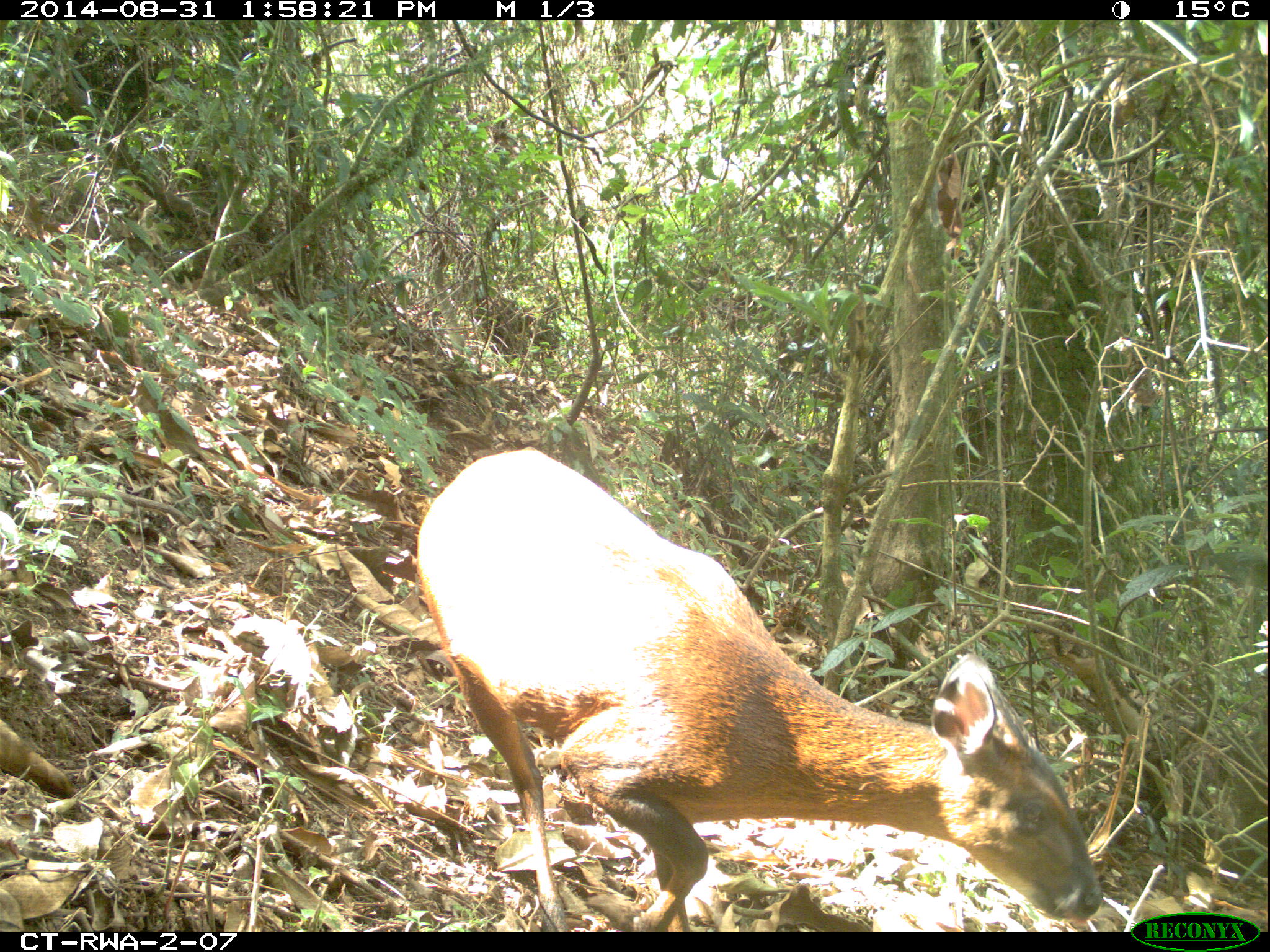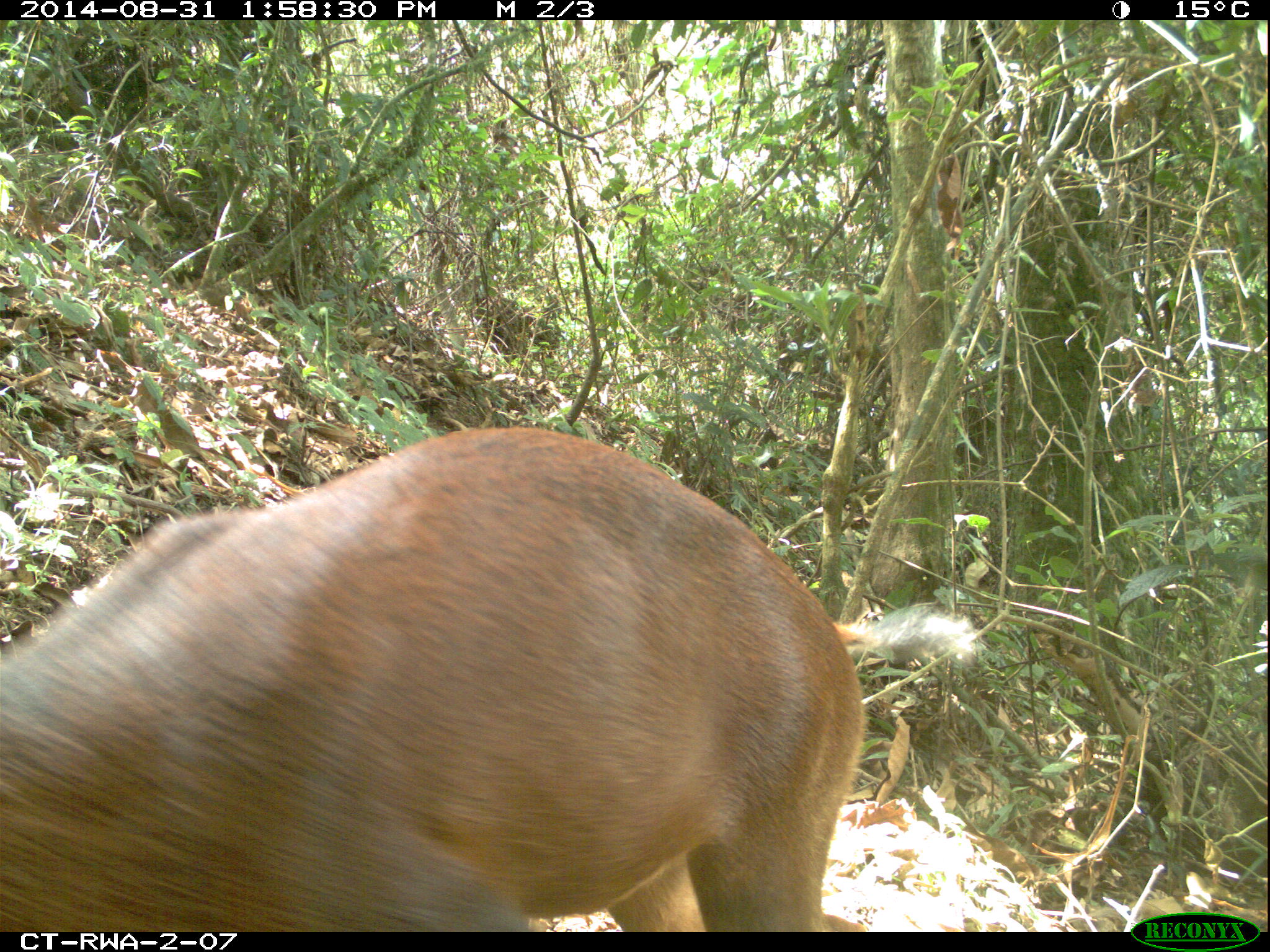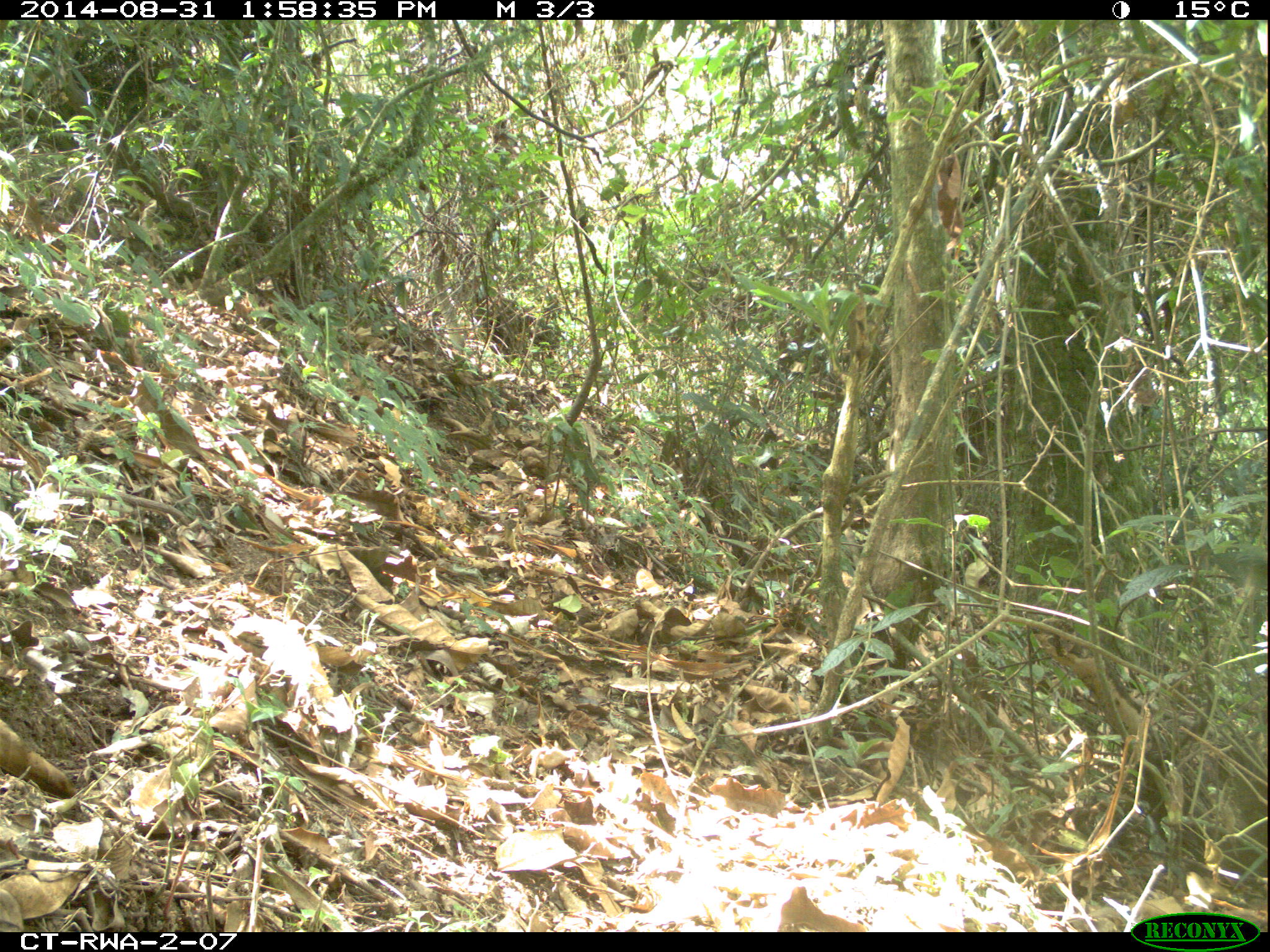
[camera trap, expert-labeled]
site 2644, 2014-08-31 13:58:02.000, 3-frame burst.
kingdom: Animalia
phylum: Chordata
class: Mammalia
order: Artiodactyla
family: Bovidae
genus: Cephalophus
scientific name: Cephalophus nigrifrons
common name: black-fronted duiker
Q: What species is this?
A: Cephalophus nigrifrons (black-fronted duiker).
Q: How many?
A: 1.